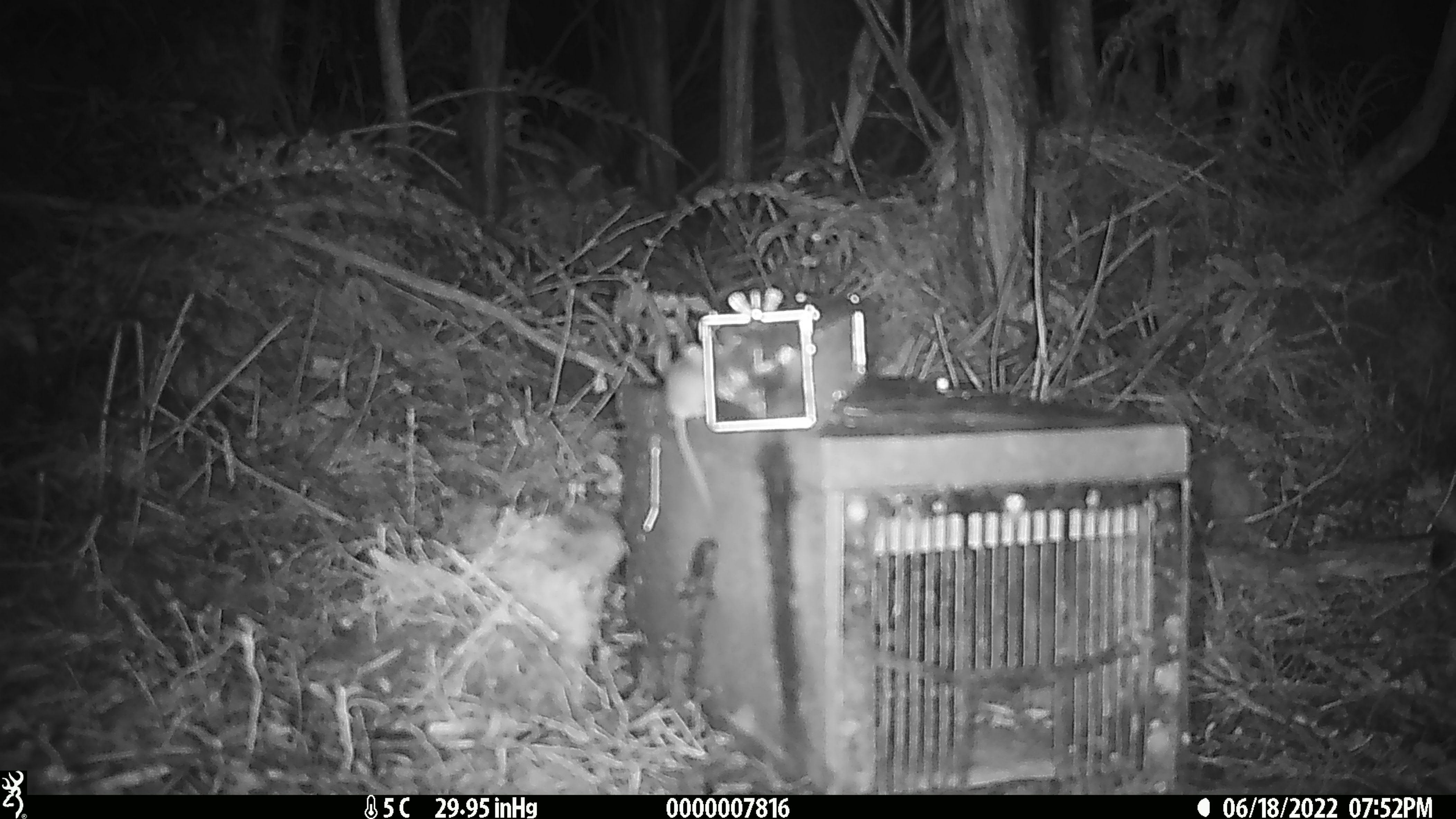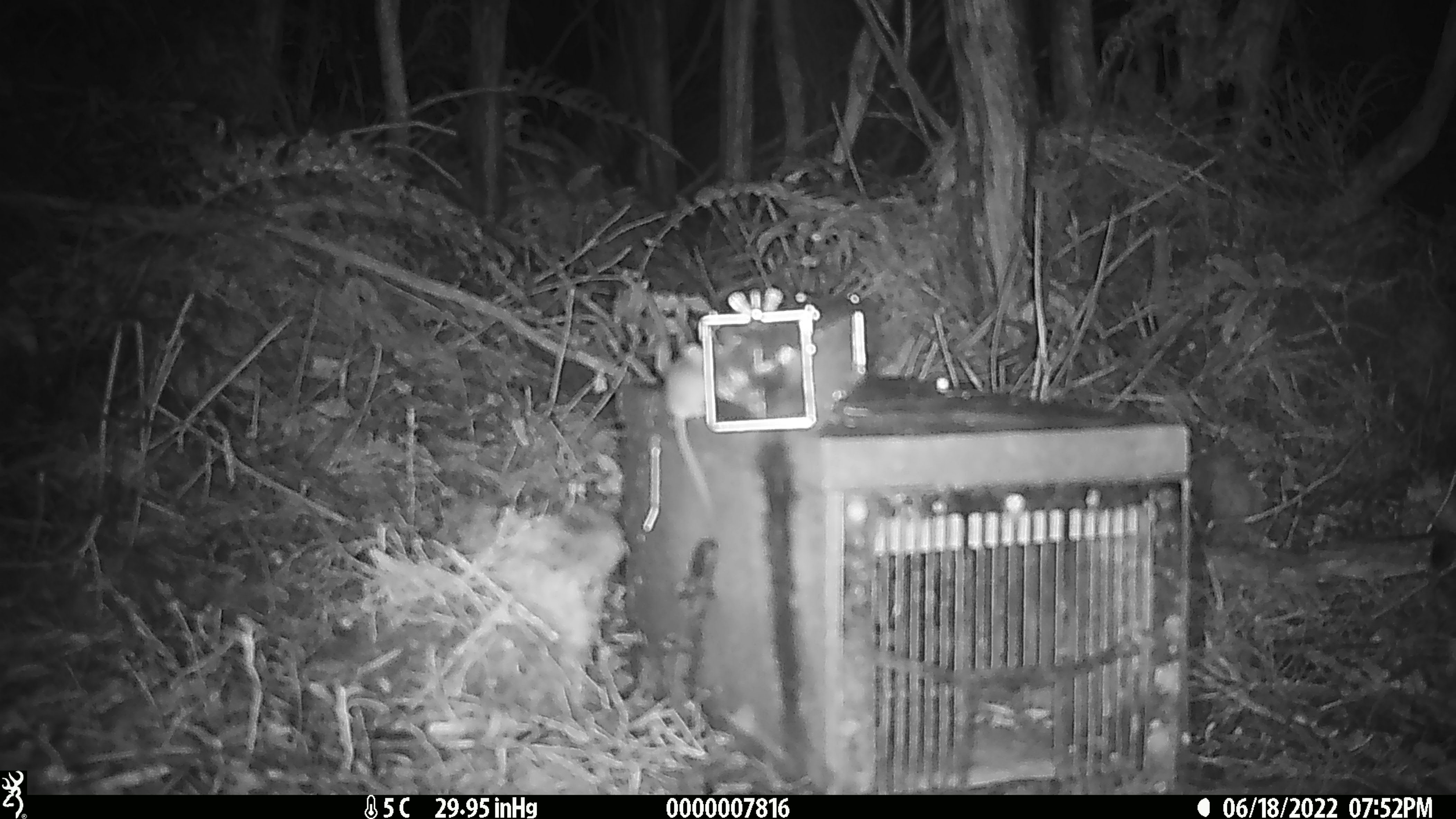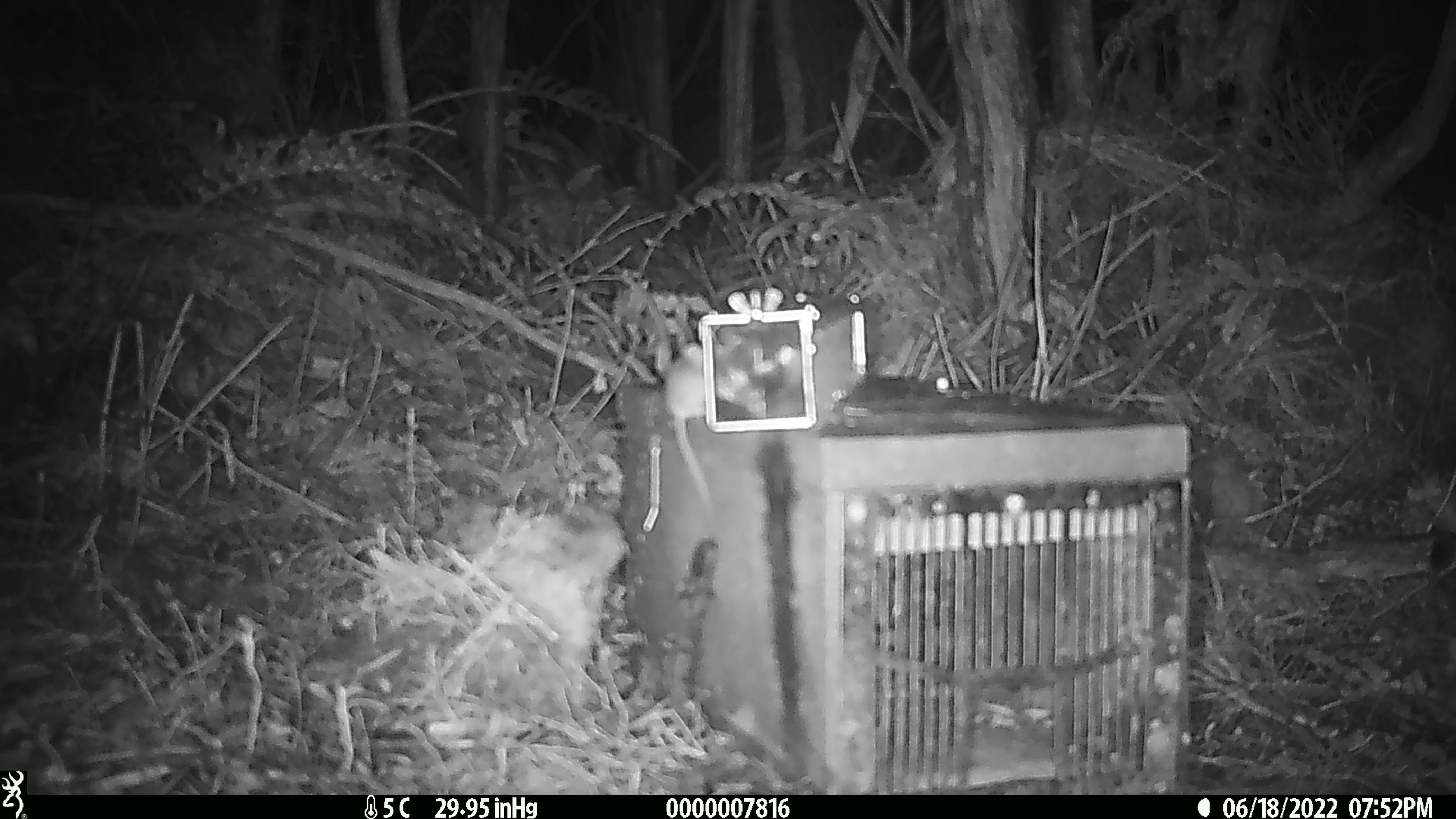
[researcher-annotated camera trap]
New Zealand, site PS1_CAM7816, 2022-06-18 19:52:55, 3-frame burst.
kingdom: Animalia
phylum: Chordata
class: Mammalia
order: Rodentia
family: Muridae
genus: Mus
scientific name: Mus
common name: mouse